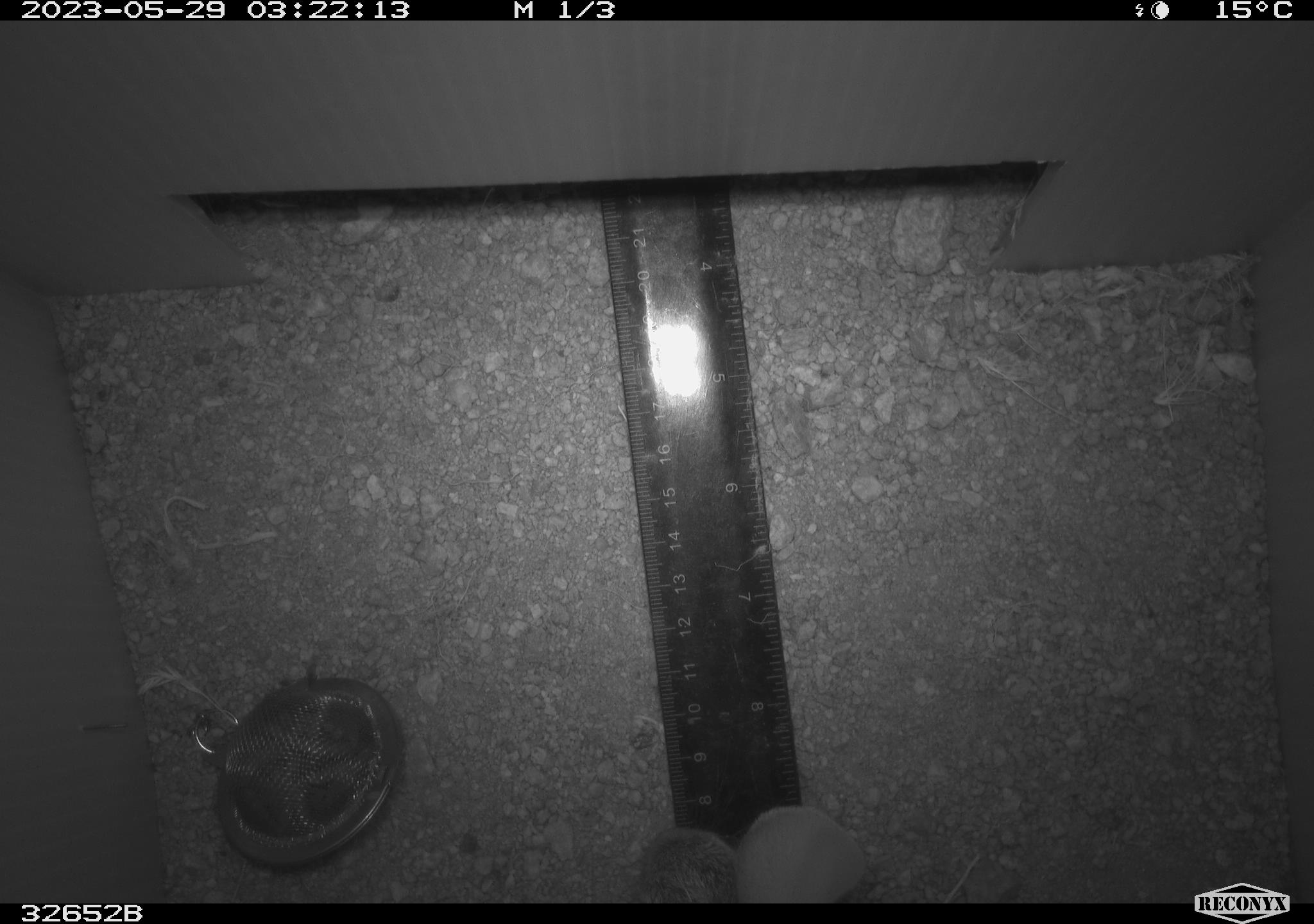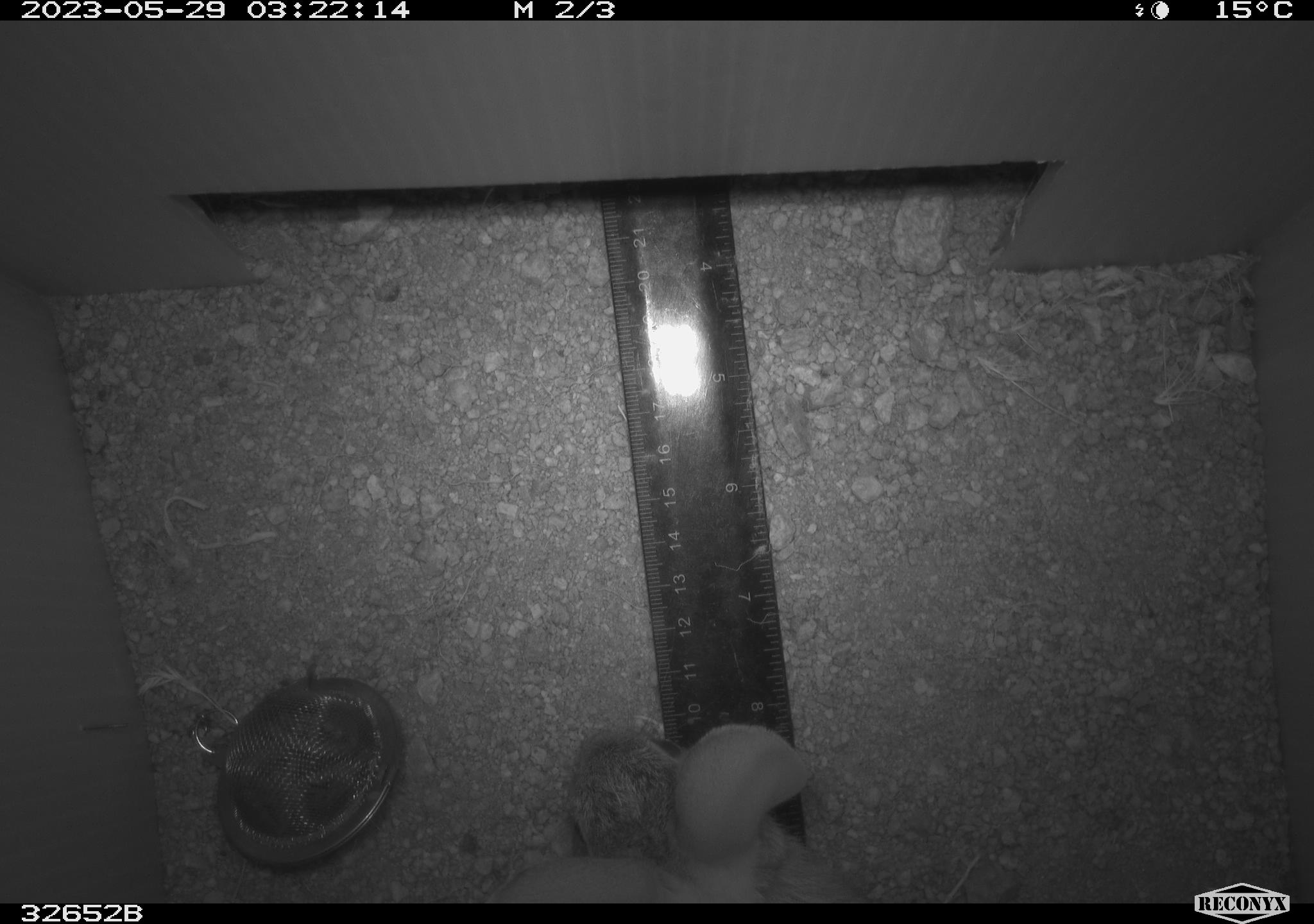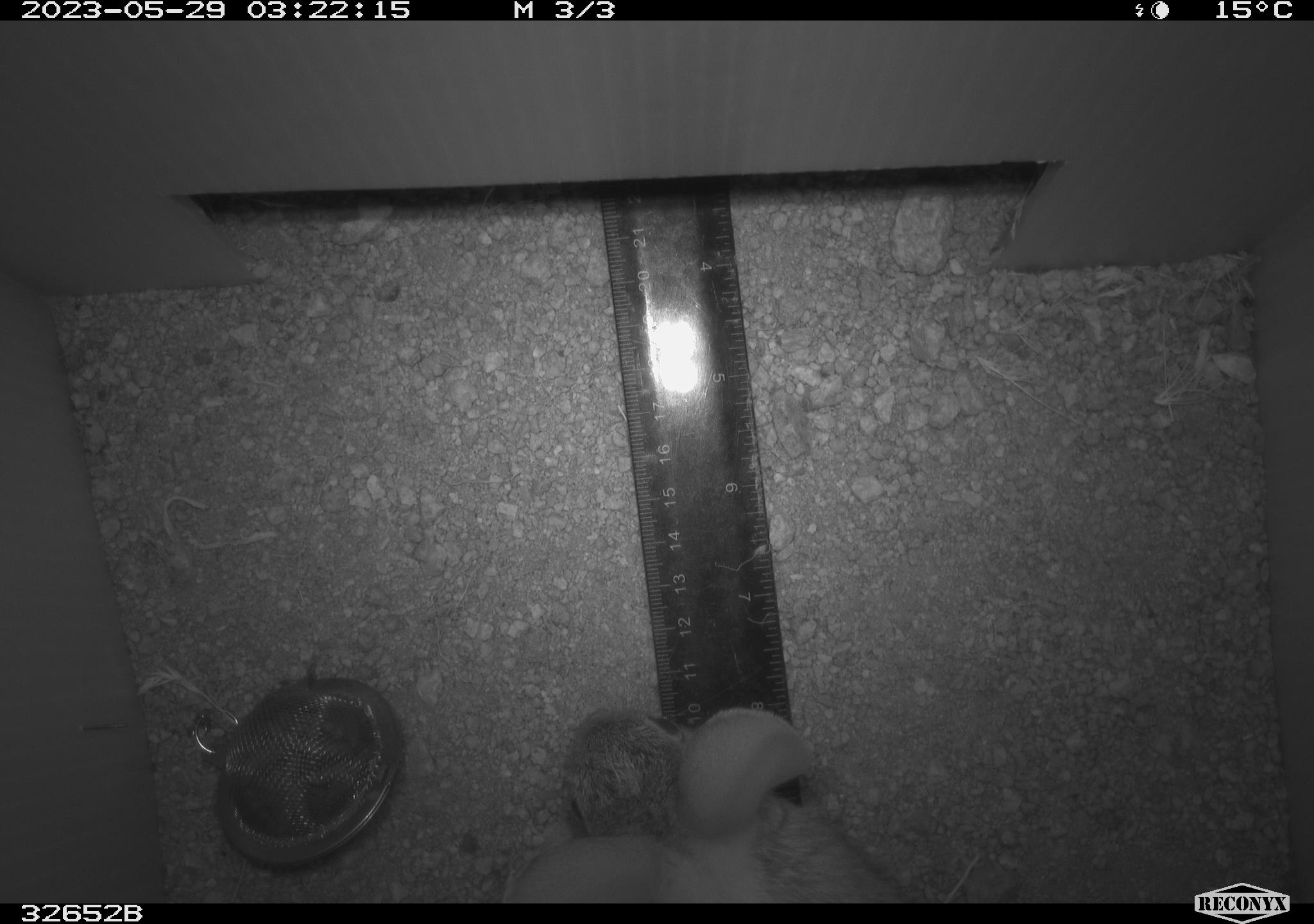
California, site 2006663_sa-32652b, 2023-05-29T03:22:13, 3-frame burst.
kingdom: Animalia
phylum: Chordata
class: Mammalia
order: Lagomorpha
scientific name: Lagomorpha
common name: hares, rabbits, and pikas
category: lagomorpha order